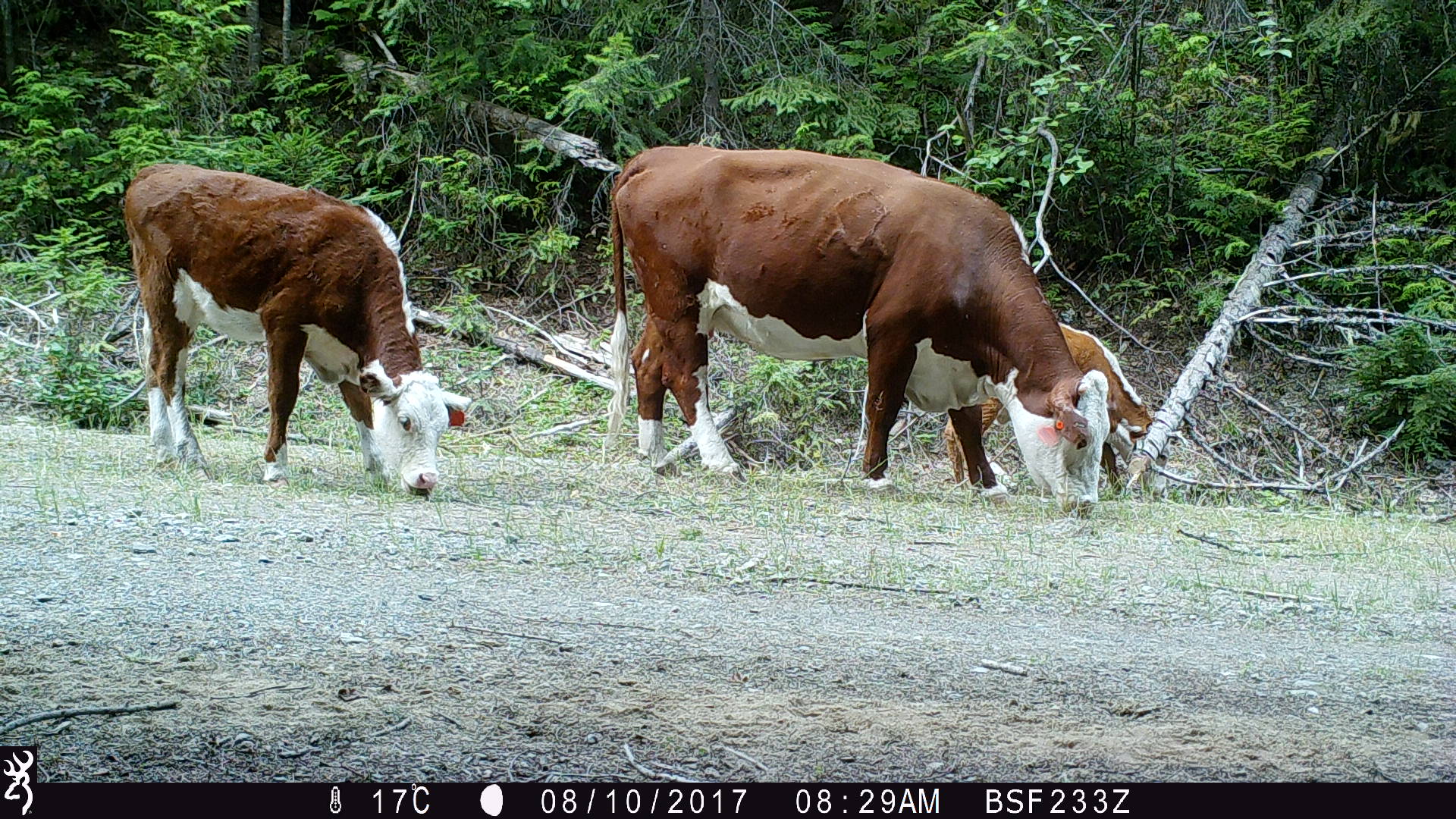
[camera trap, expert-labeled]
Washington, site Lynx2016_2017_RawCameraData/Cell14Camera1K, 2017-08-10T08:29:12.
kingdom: Animalia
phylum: Chordata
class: Mammalia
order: Artiodactyla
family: Bovidae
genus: Bos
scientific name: Bos taurus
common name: domestic cattle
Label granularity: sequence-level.